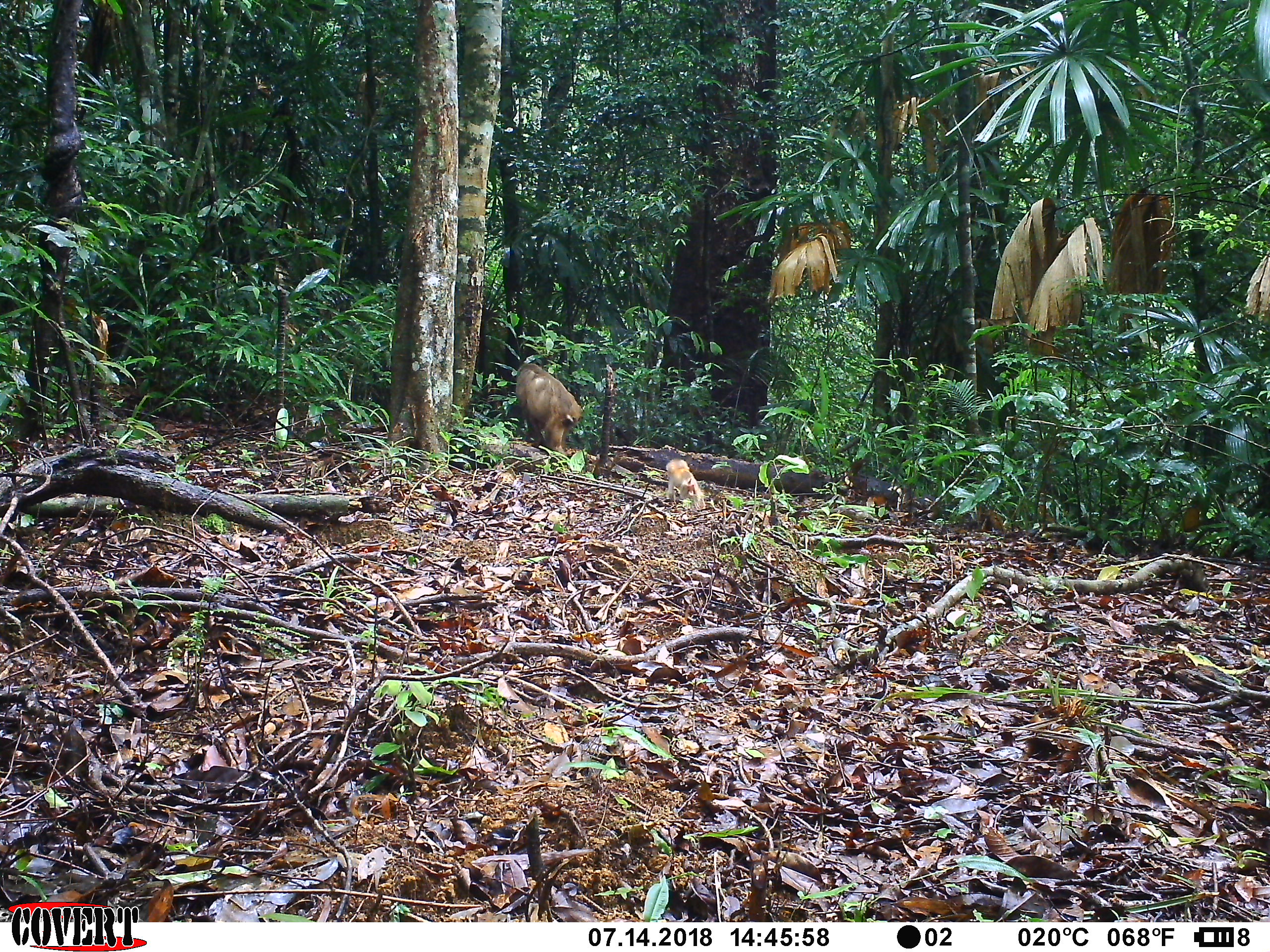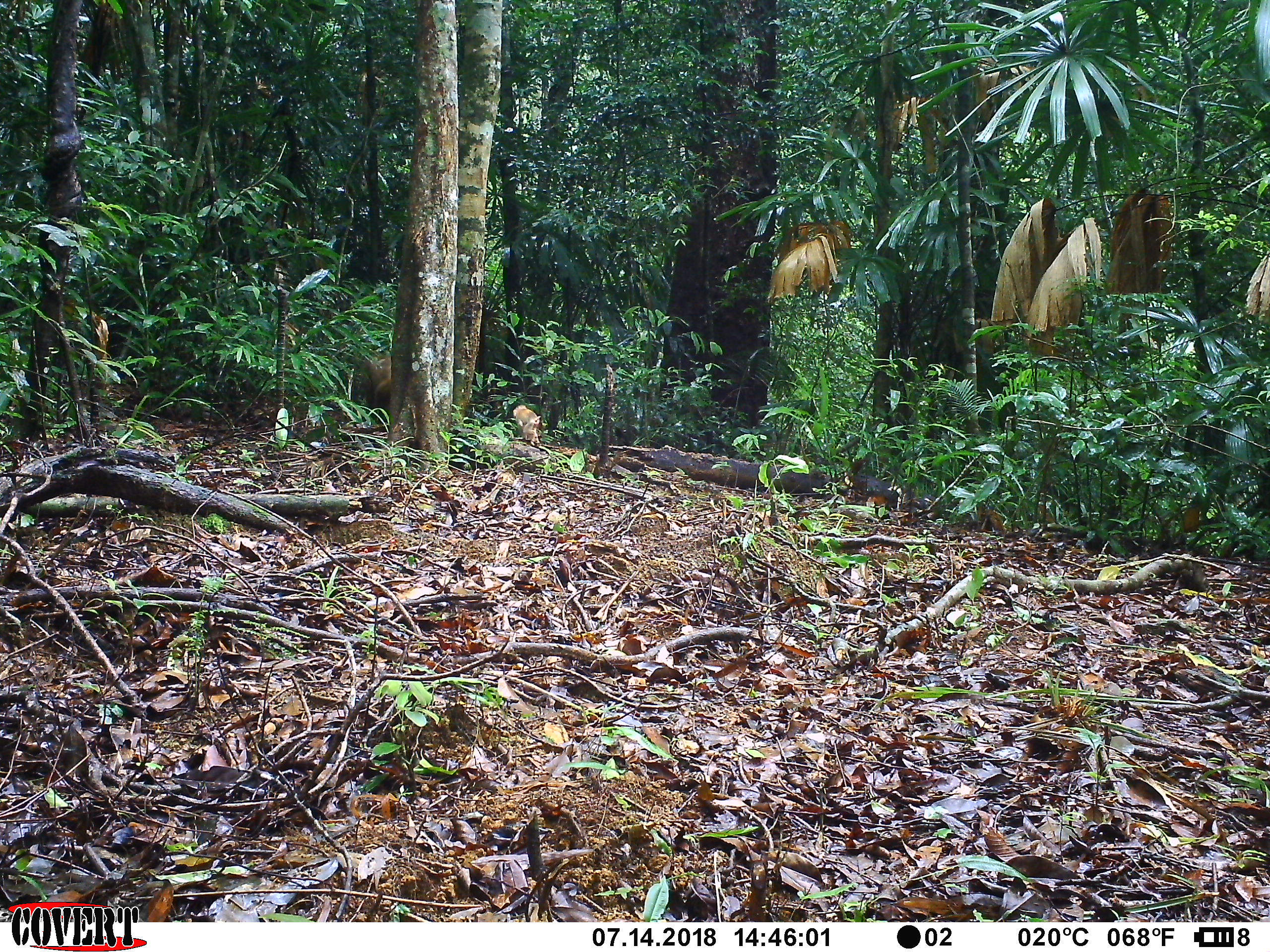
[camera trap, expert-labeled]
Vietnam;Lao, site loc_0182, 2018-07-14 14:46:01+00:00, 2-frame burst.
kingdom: Animalia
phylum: Chordata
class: Mammalia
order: Primates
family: Cercopithecidae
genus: Macaca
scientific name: Macaca arctoides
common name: stump-tailed macaque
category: stump tailed macaque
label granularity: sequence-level